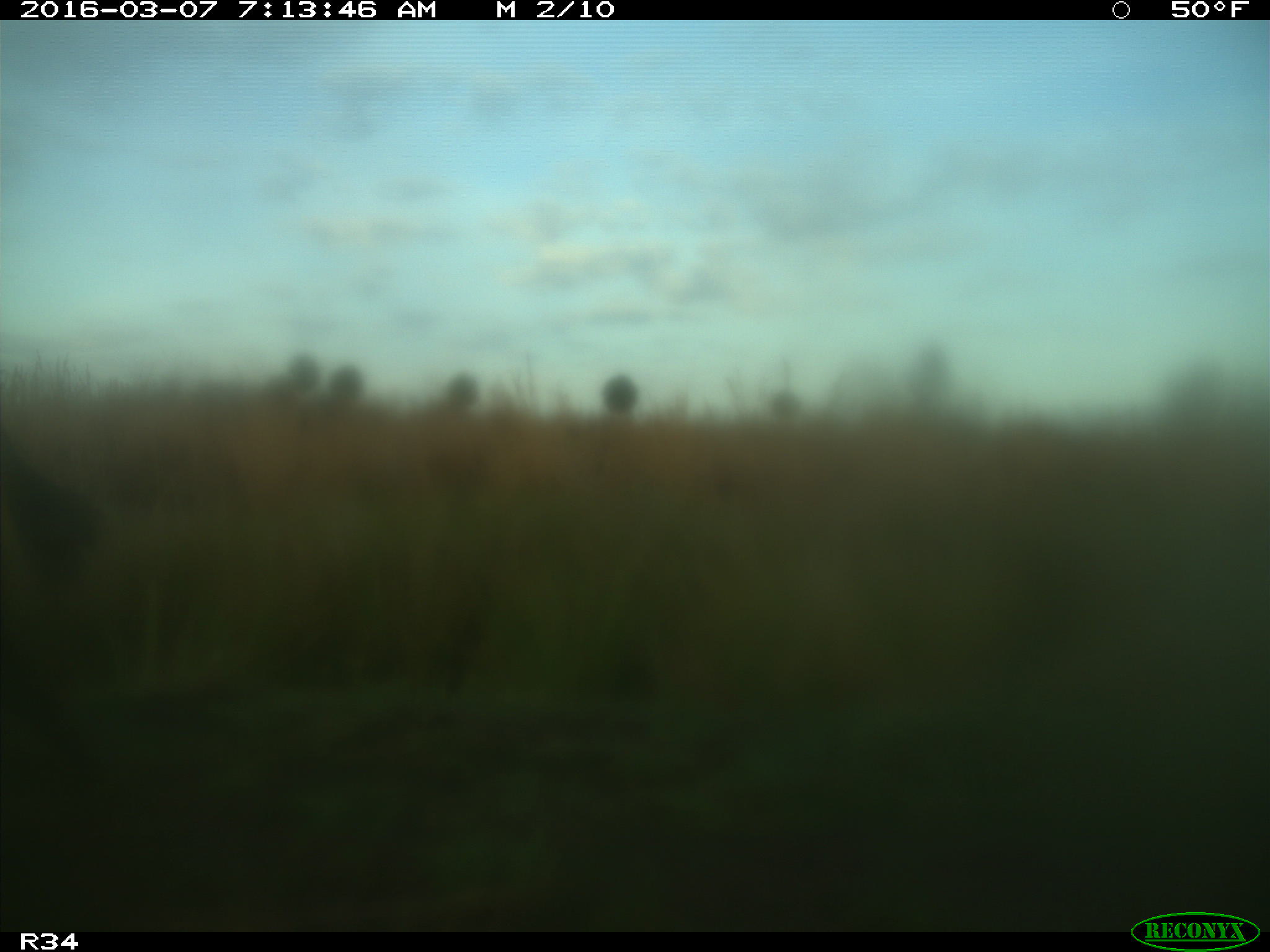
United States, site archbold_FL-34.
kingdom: Animalia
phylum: Chordata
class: Mammalia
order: Artiodactyla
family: Bovidae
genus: Bos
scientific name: Bos taurus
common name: domestic cow